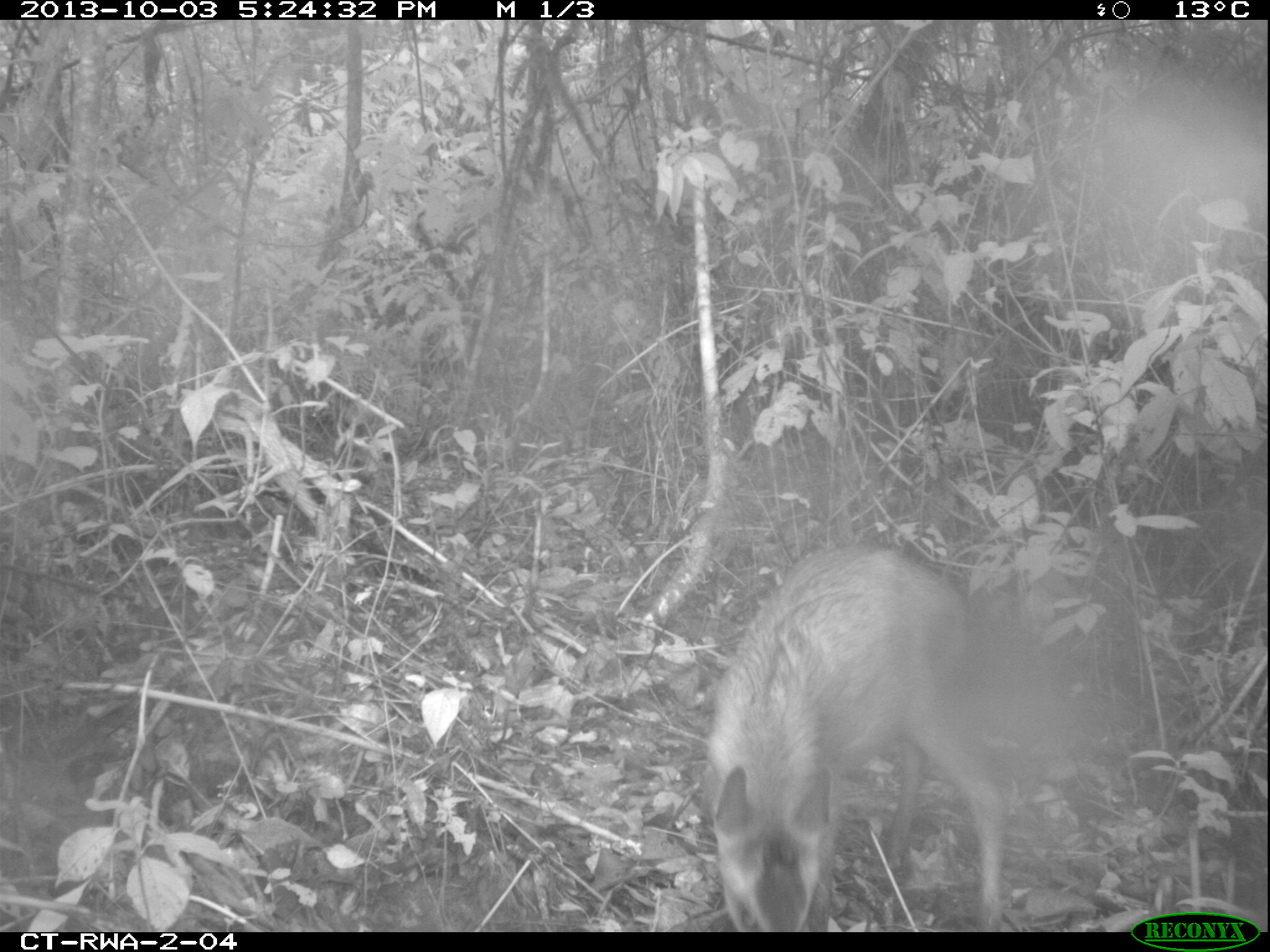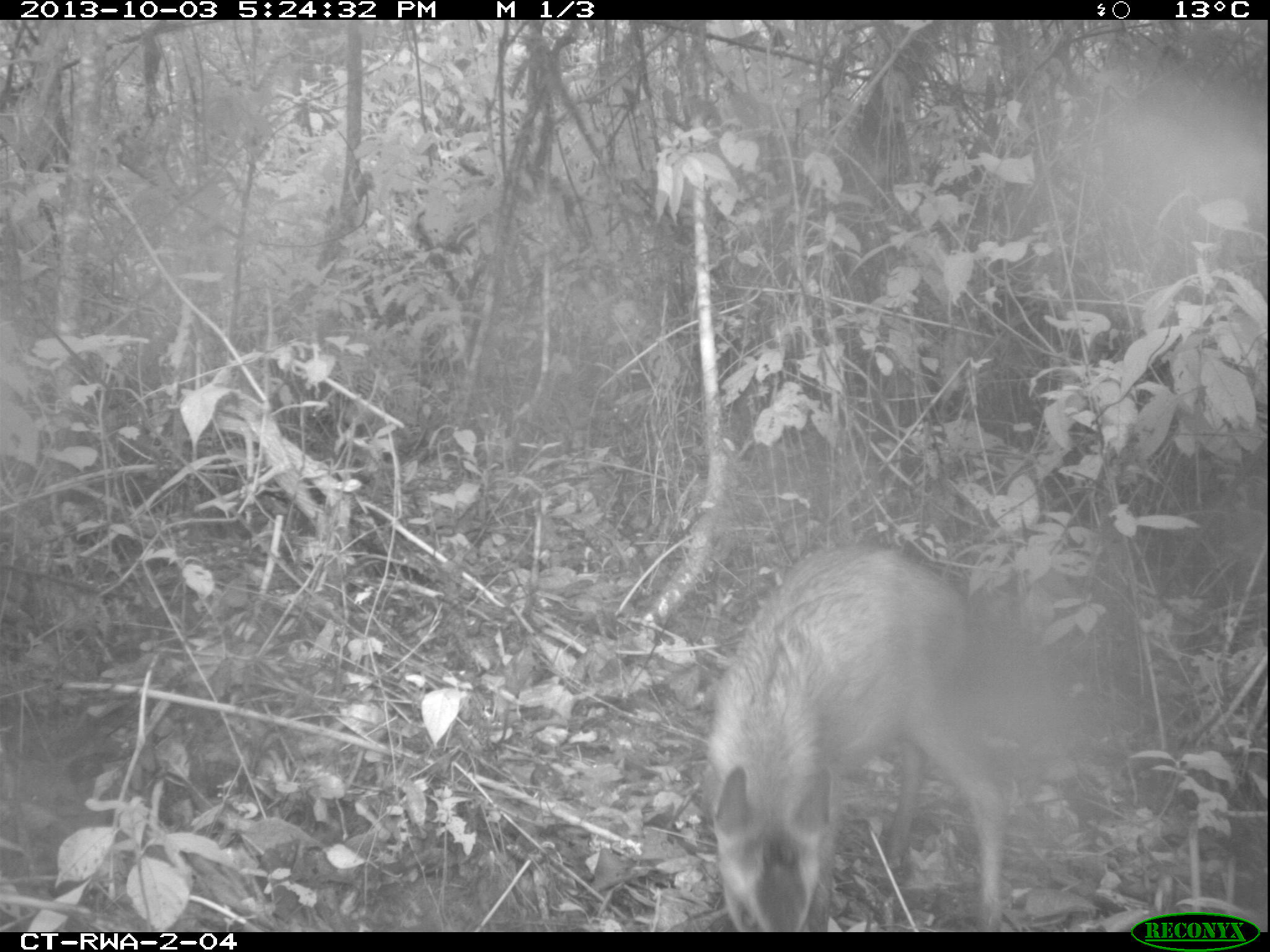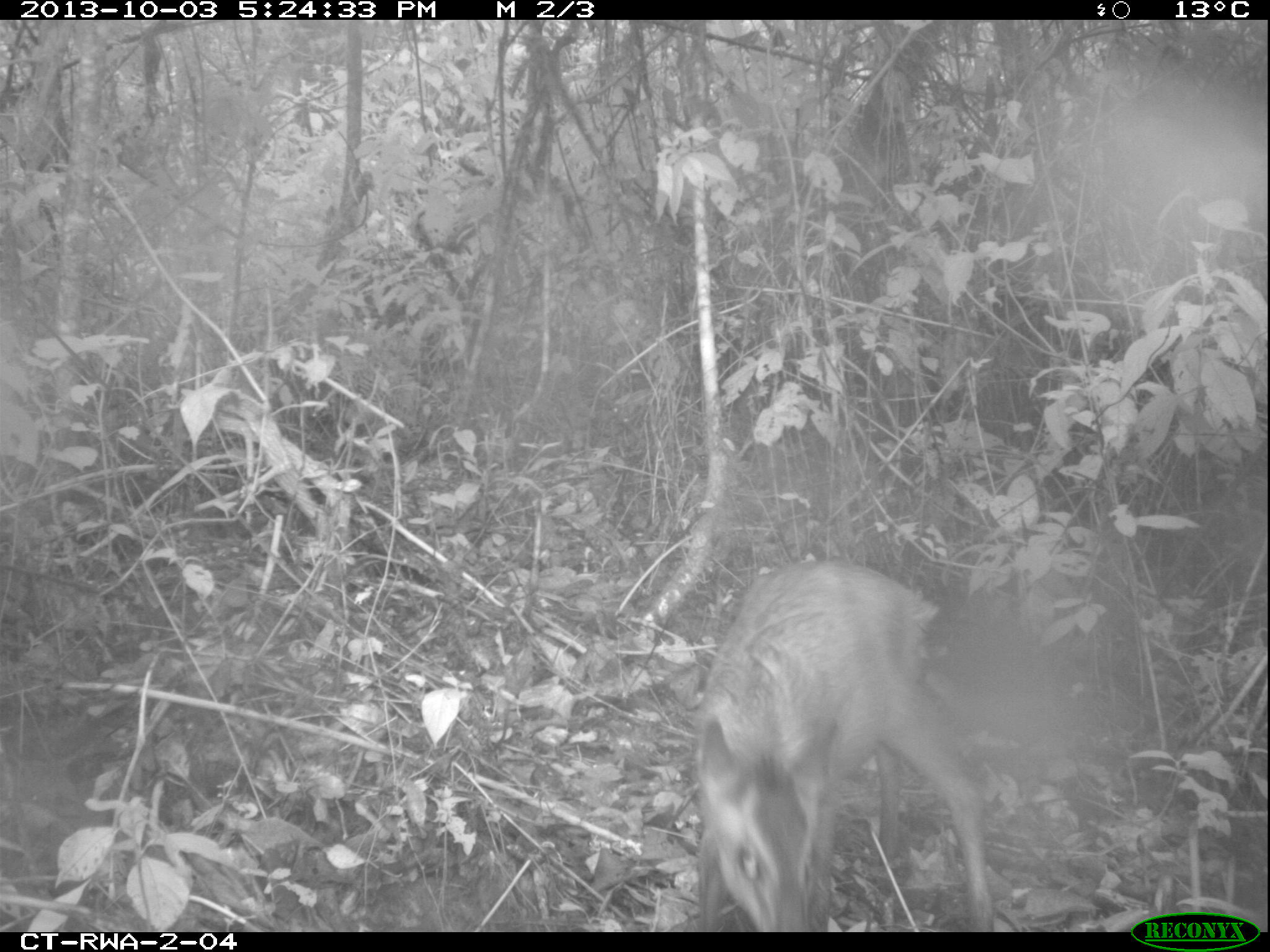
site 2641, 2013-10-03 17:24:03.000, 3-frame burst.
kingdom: Animalia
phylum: Chordata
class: Aves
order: Galliformes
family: Phasianidae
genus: Pternistis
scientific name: Pternistis nobilis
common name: handsome francolin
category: francolinus nobilis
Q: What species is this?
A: Francolinus nobilis (handsome francolin) (Pternistis nobilis).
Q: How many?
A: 1.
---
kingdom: Animalia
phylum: Chordata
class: Mammalia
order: Artiodactyla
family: Bovidae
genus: Cephalophus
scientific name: Cephalophus nigrifrons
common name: black-fronted duiker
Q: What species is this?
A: Cephalophus nigrifrons (black-fronted duiker).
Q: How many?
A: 1.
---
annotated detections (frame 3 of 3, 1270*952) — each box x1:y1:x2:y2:
francolinus nobilis: 682:557:999:932